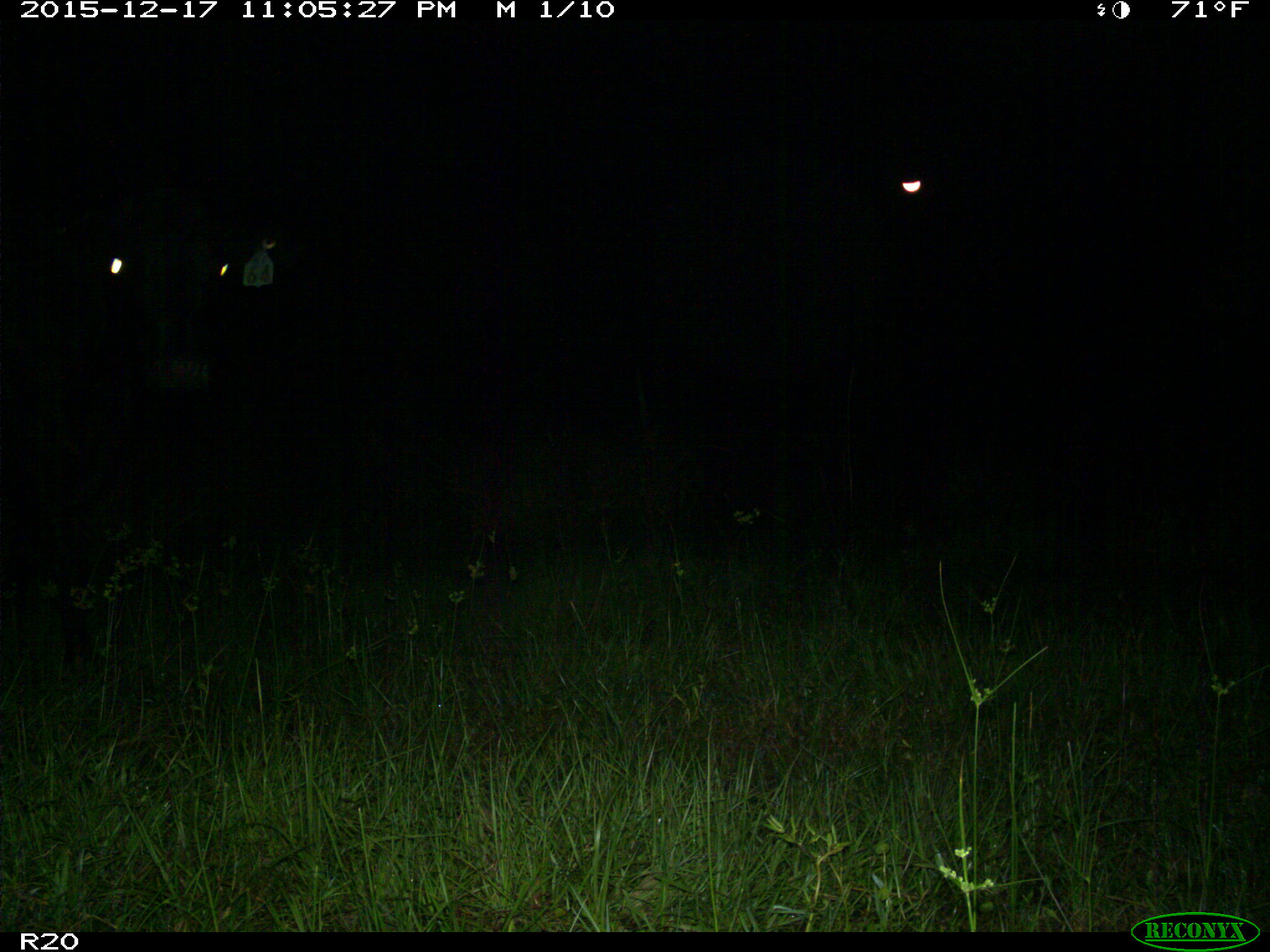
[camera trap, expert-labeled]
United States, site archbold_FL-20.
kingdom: Animalia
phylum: Chordata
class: Mammalia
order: Artiodactyla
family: Bovidae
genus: Bos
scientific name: Bos taurus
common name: domestic cow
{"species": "Bos taurus (domestic cow)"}